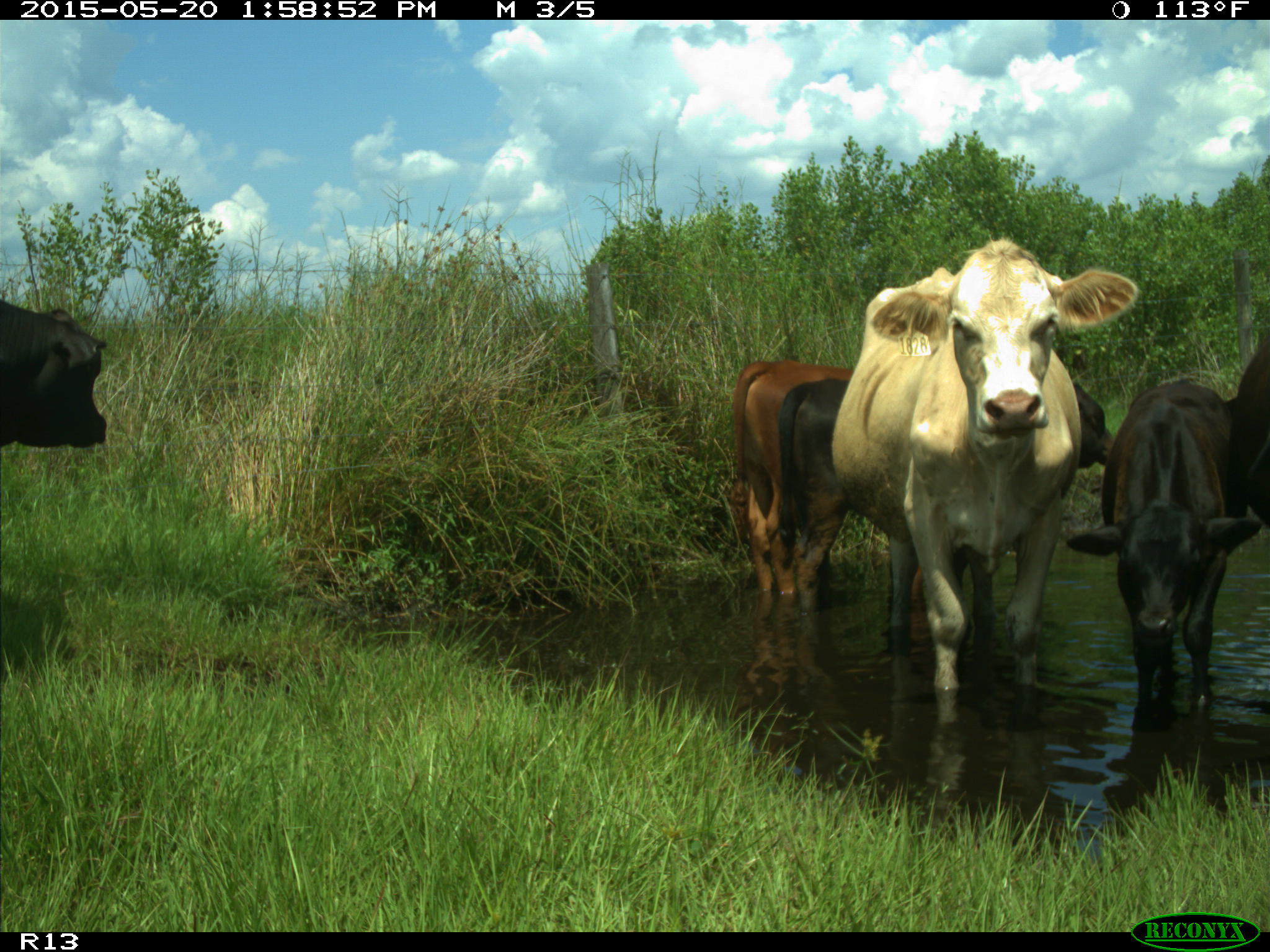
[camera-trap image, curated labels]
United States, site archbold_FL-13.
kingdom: Animalia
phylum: Chordata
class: Mammalia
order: Artiodactyla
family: Bovidae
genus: Bos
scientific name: Bos taurus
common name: domestic cow